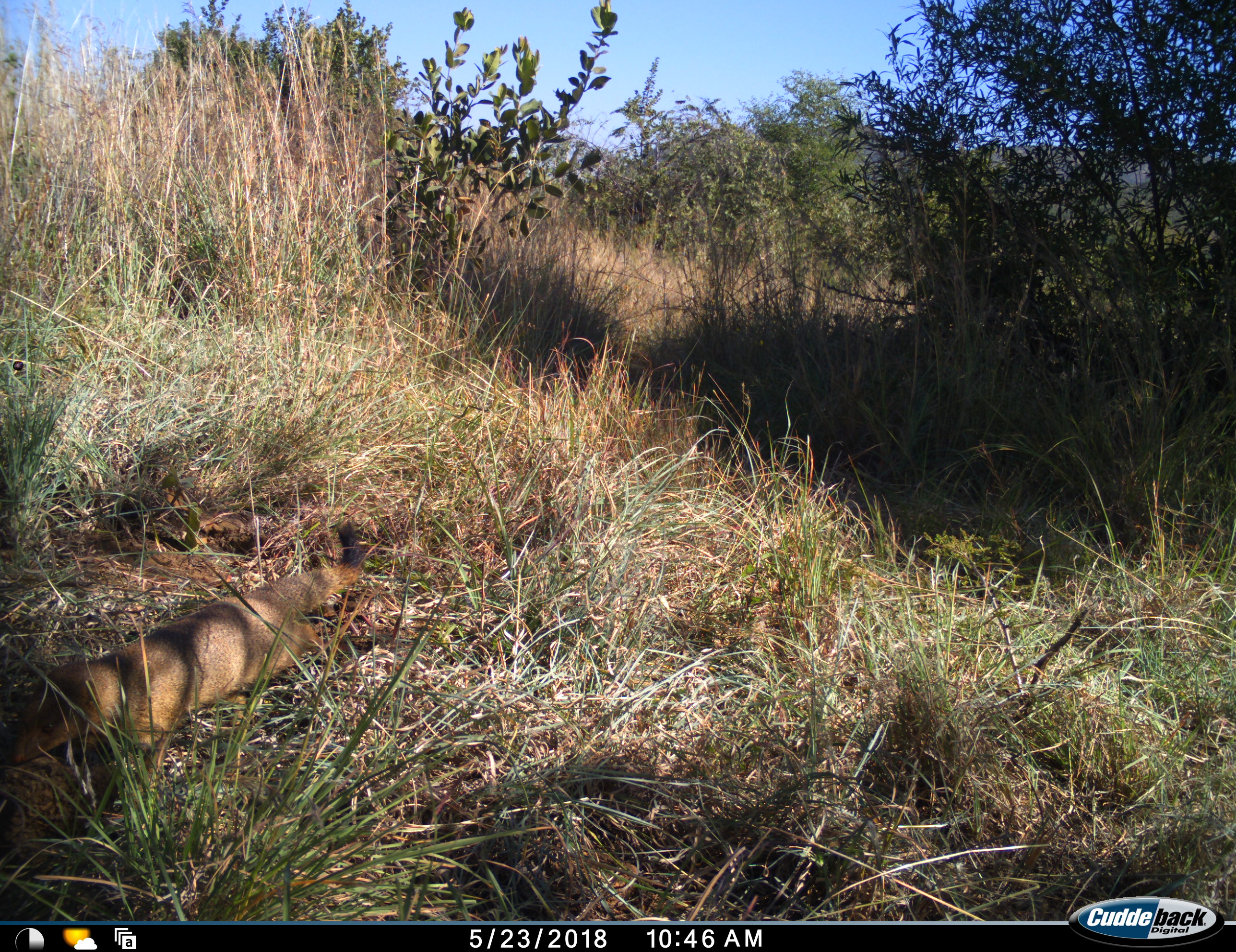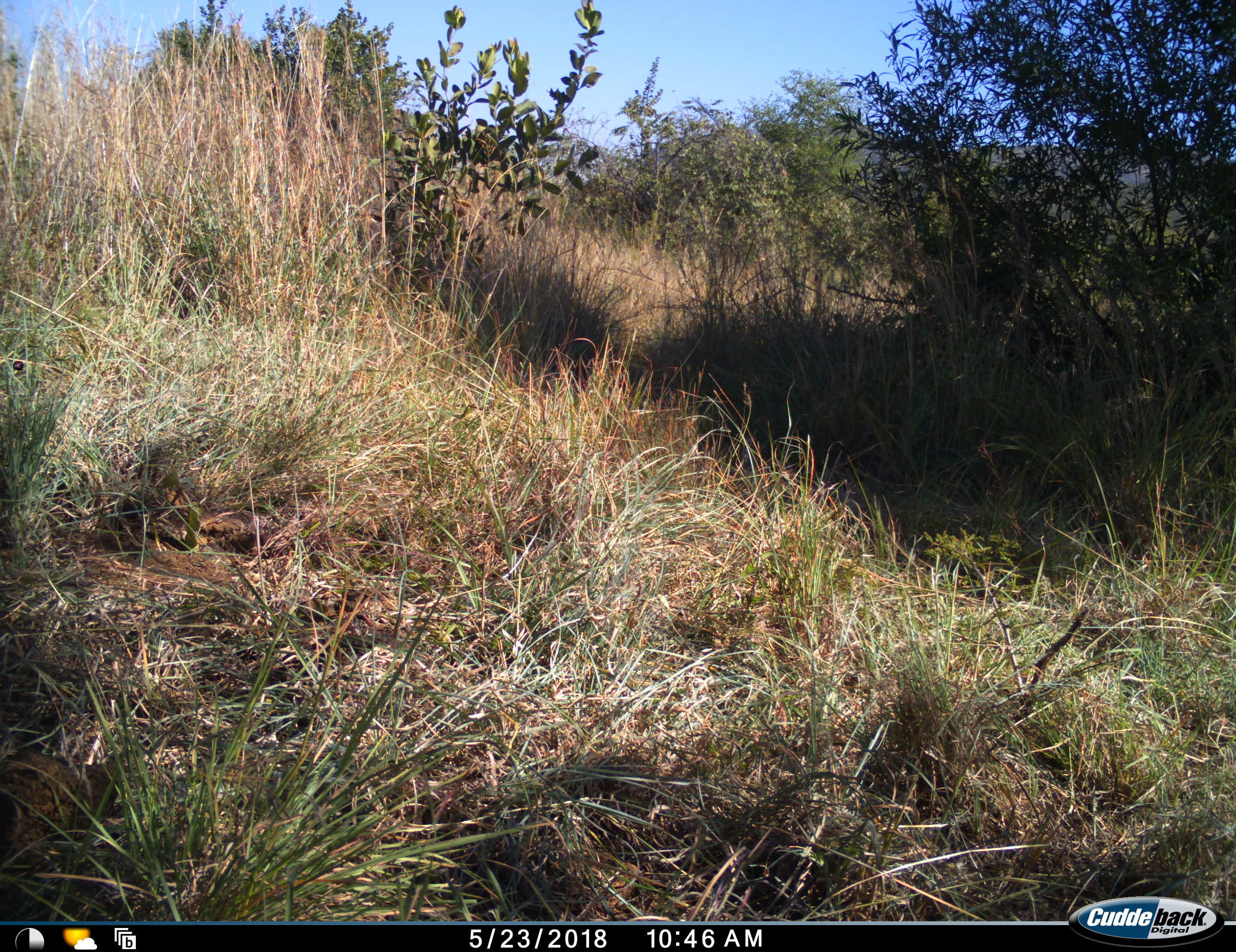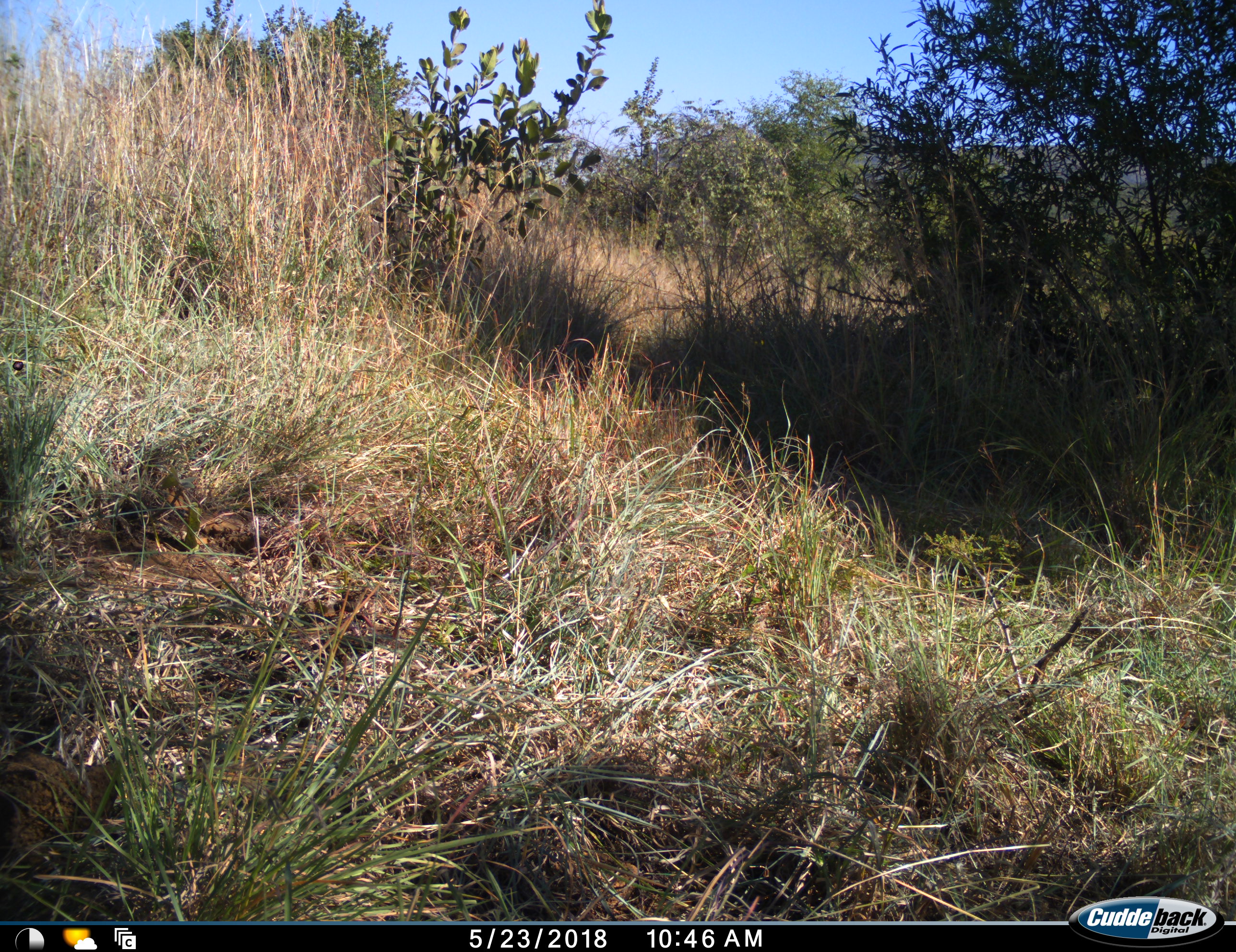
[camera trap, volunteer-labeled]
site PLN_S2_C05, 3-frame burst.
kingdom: Animalia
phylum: Chordata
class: Mammalia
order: Carnivora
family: Herpestidae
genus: Herpestes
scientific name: Herpestes sanguineus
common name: slender mongoose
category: mongooseslender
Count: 1.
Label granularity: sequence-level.